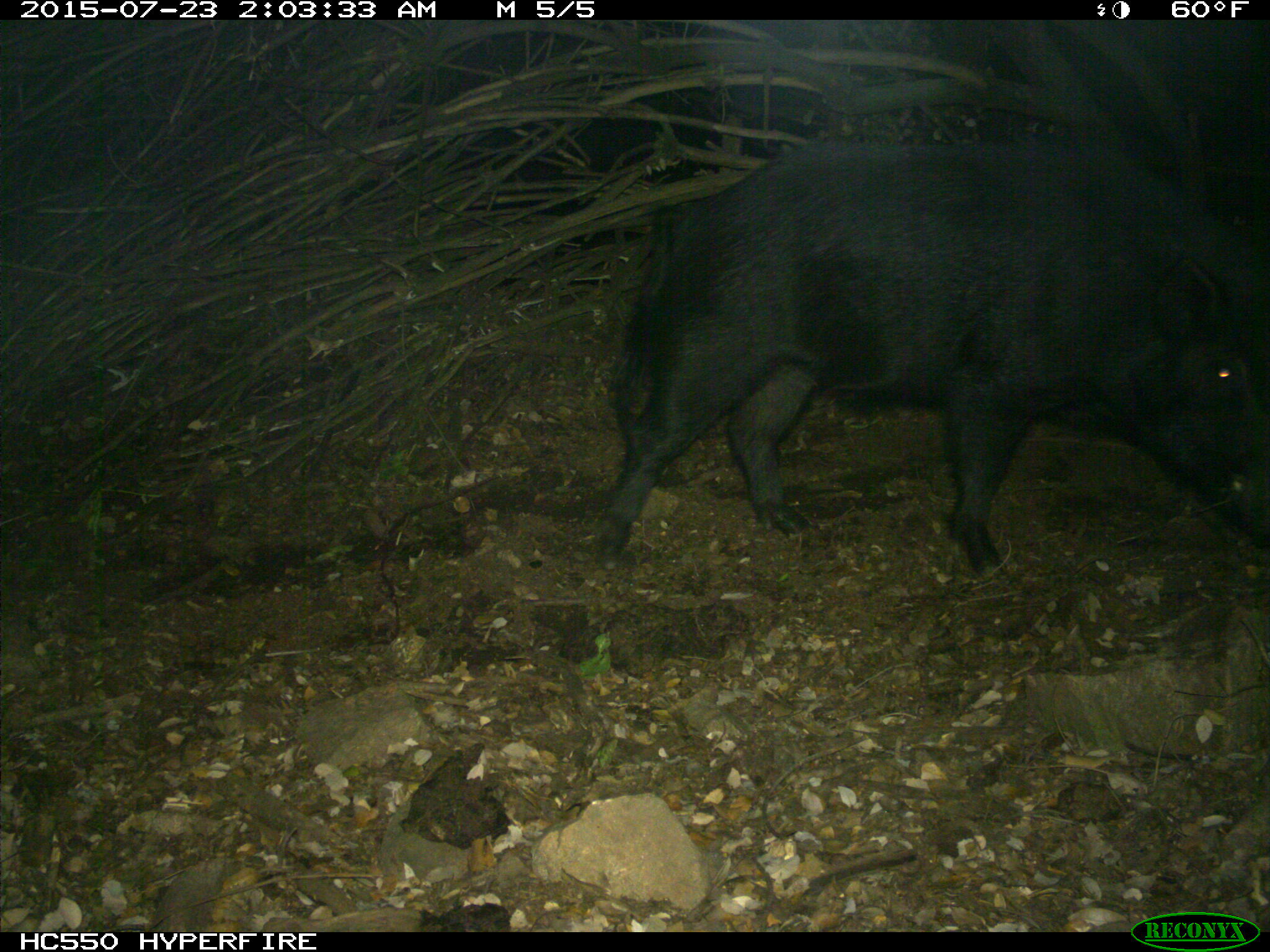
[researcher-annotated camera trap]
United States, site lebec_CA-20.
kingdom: Animalia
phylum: Chordata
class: Mammalia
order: Artiodactyla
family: Suidae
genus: Sus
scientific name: Sus scrofa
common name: wild boar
Sus scrofa (wild boar).